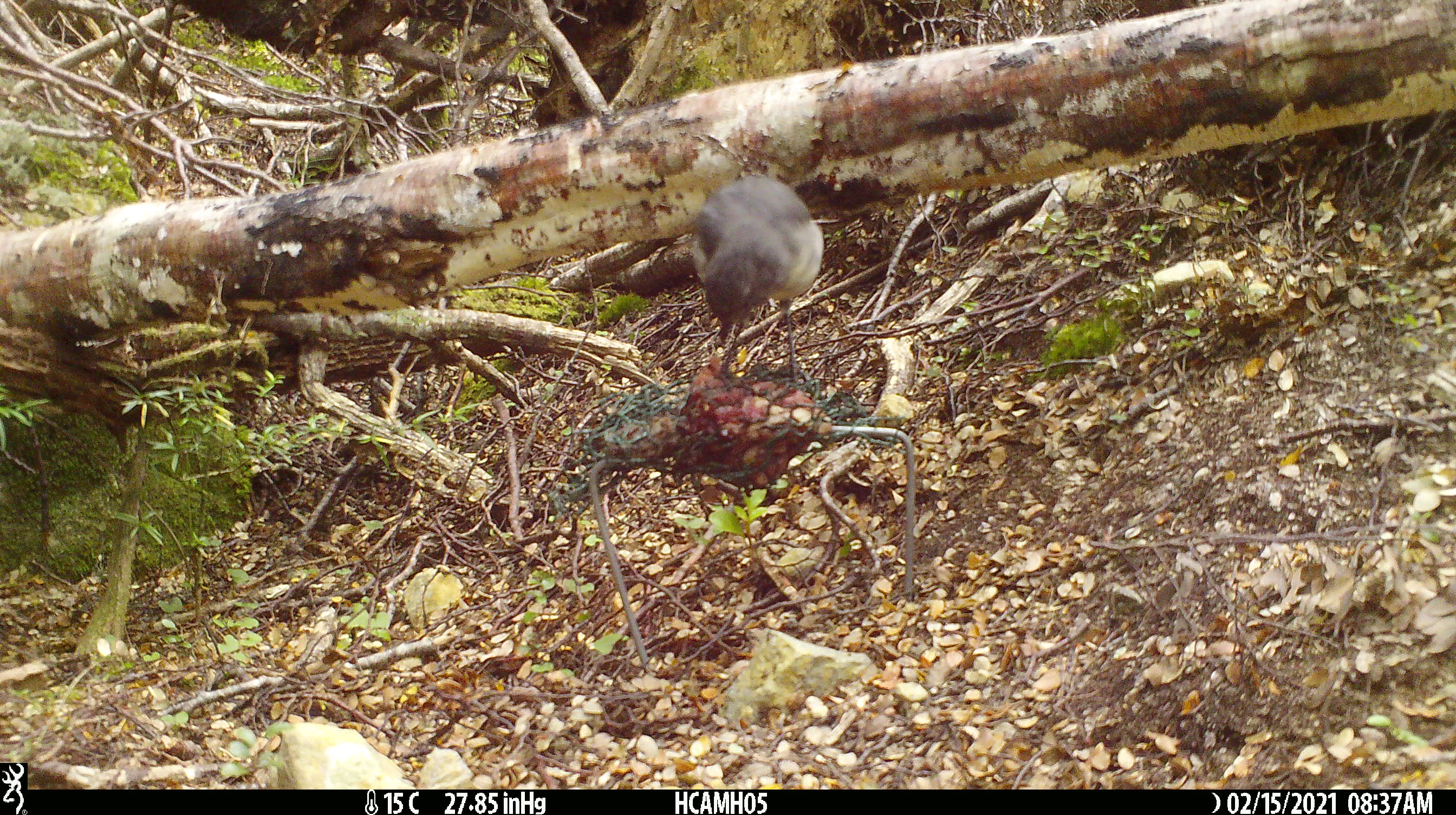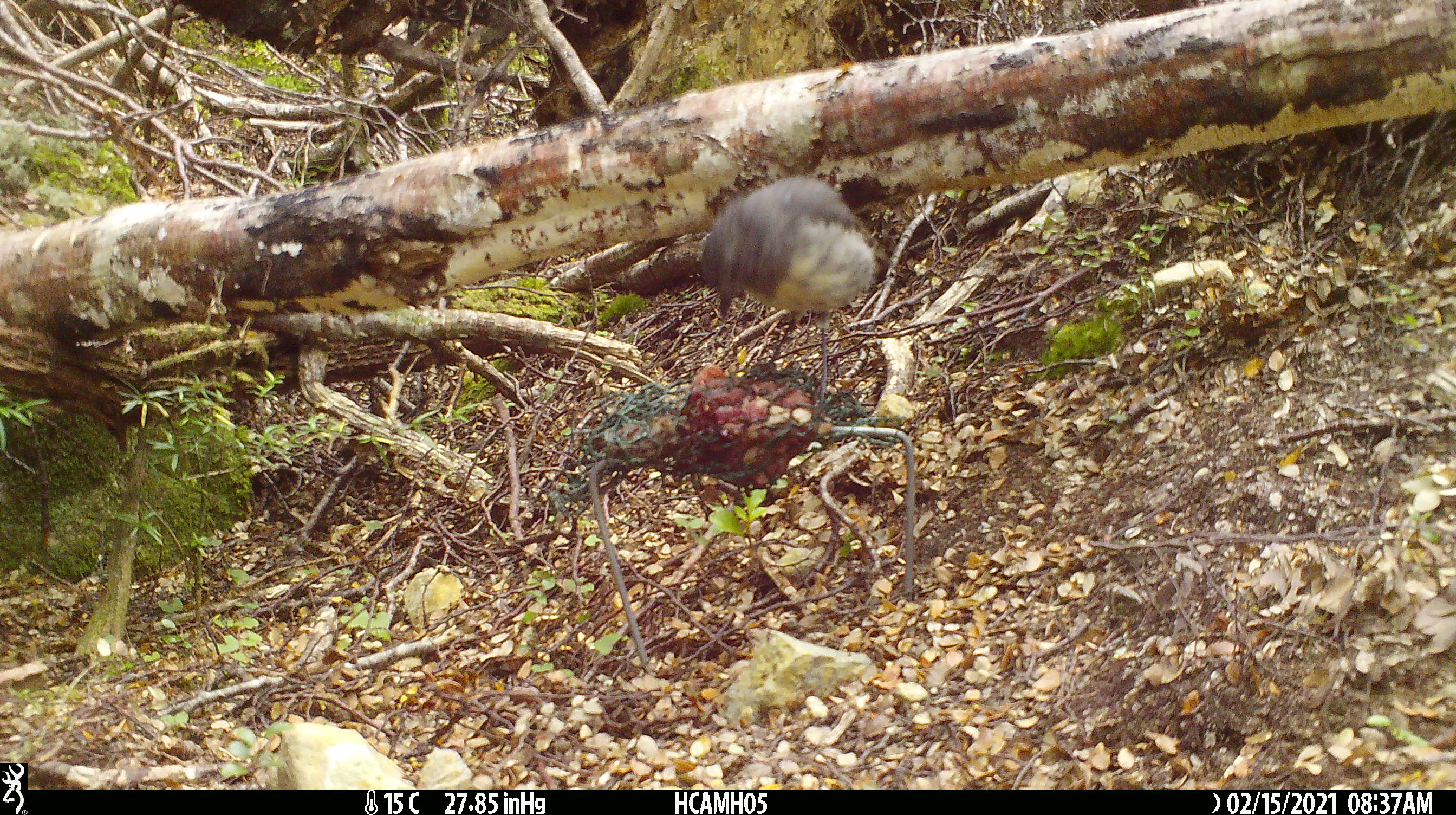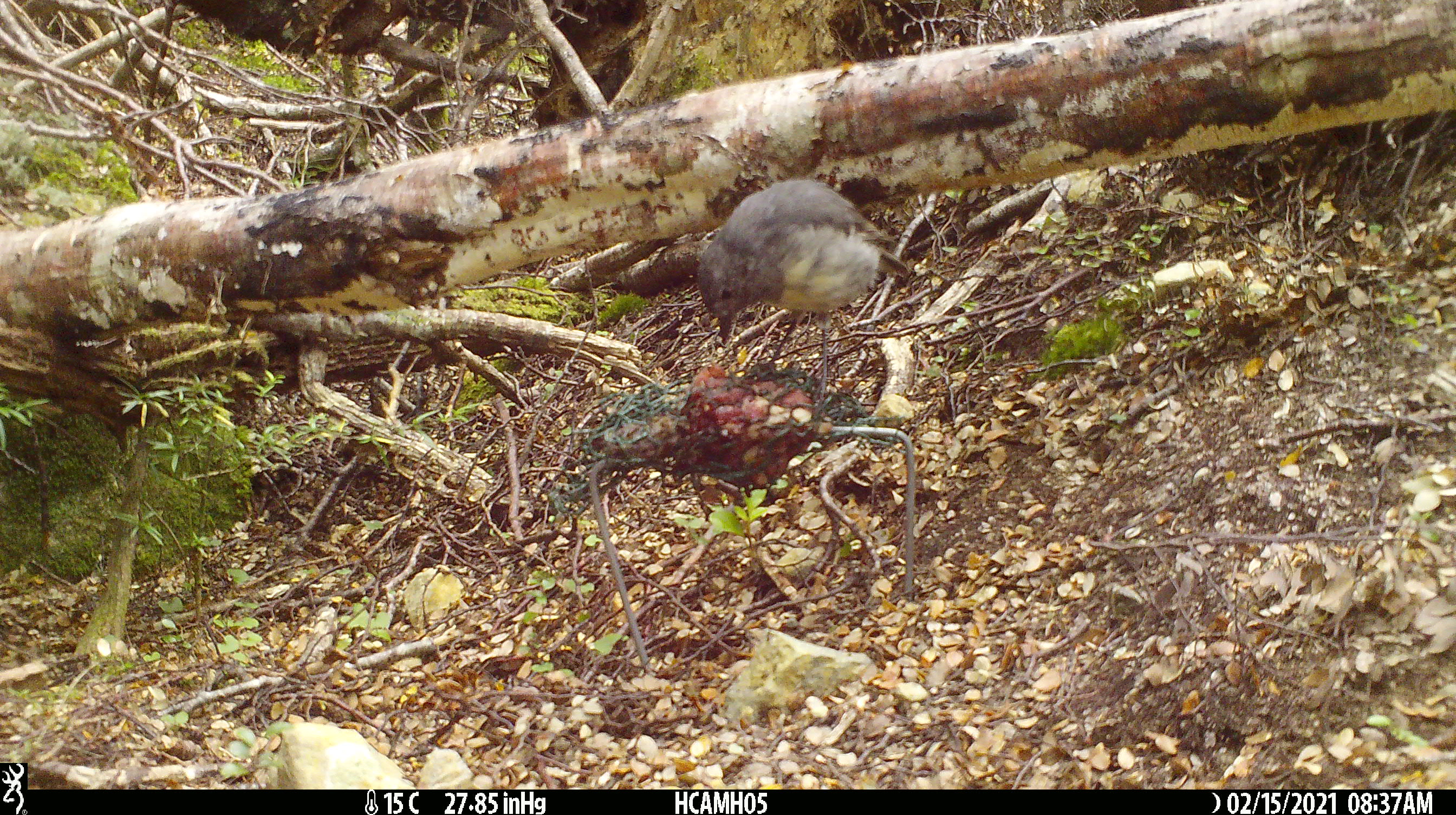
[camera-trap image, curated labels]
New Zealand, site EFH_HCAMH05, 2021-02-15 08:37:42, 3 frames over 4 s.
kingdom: Animalia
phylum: Chordata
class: Aves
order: Passeriformes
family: Petroicidae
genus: Petroica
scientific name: Petroica australis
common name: new zealand robin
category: robin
Robin (new zealand robin) (Petroica australis).